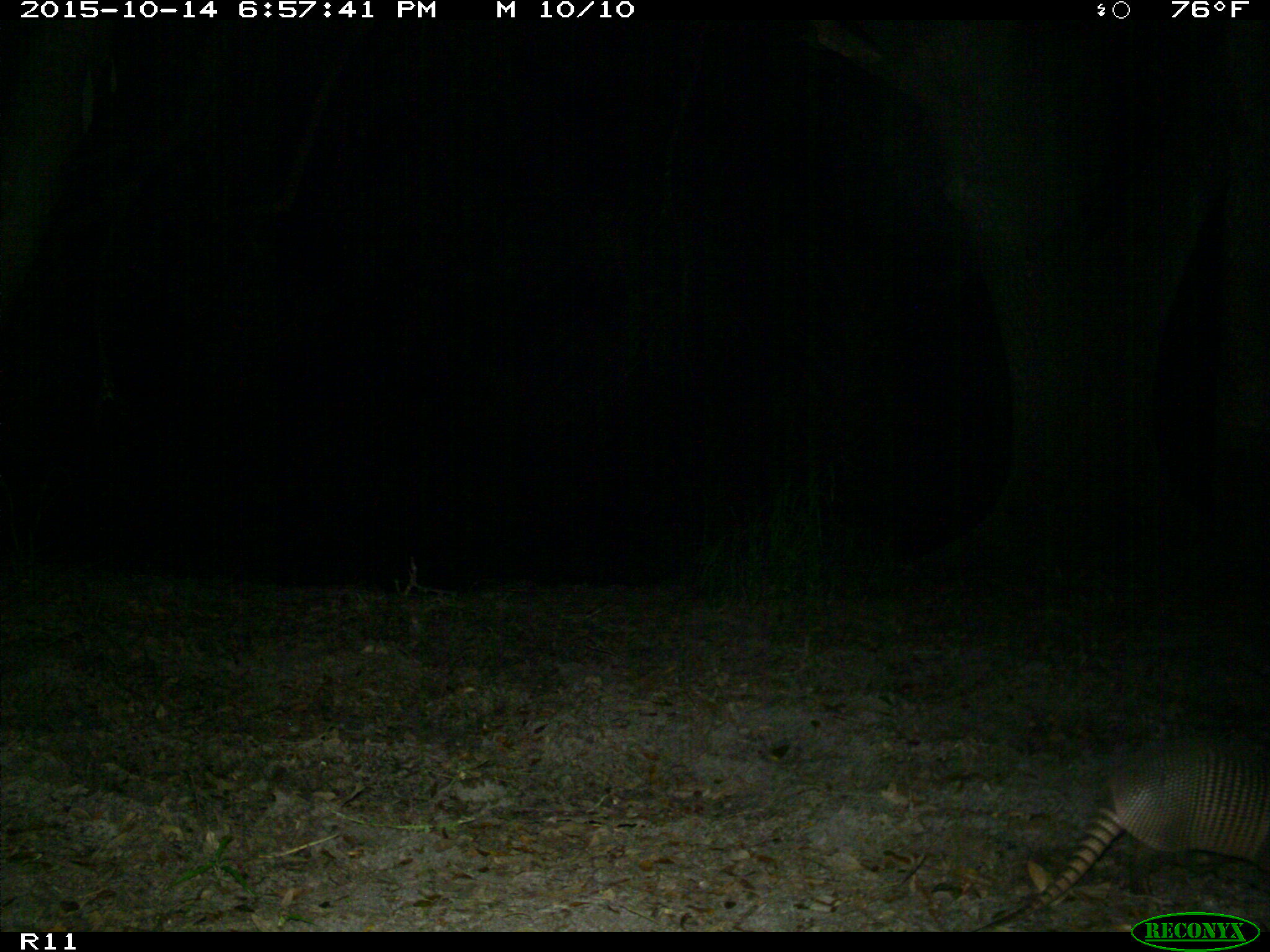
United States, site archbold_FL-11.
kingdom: Animalia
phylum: Chordata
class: Mammalia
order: Cingulata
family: Dasypodidae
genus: Dasypus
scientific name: Dasypus novemcinctus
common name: nine-banded armadillo